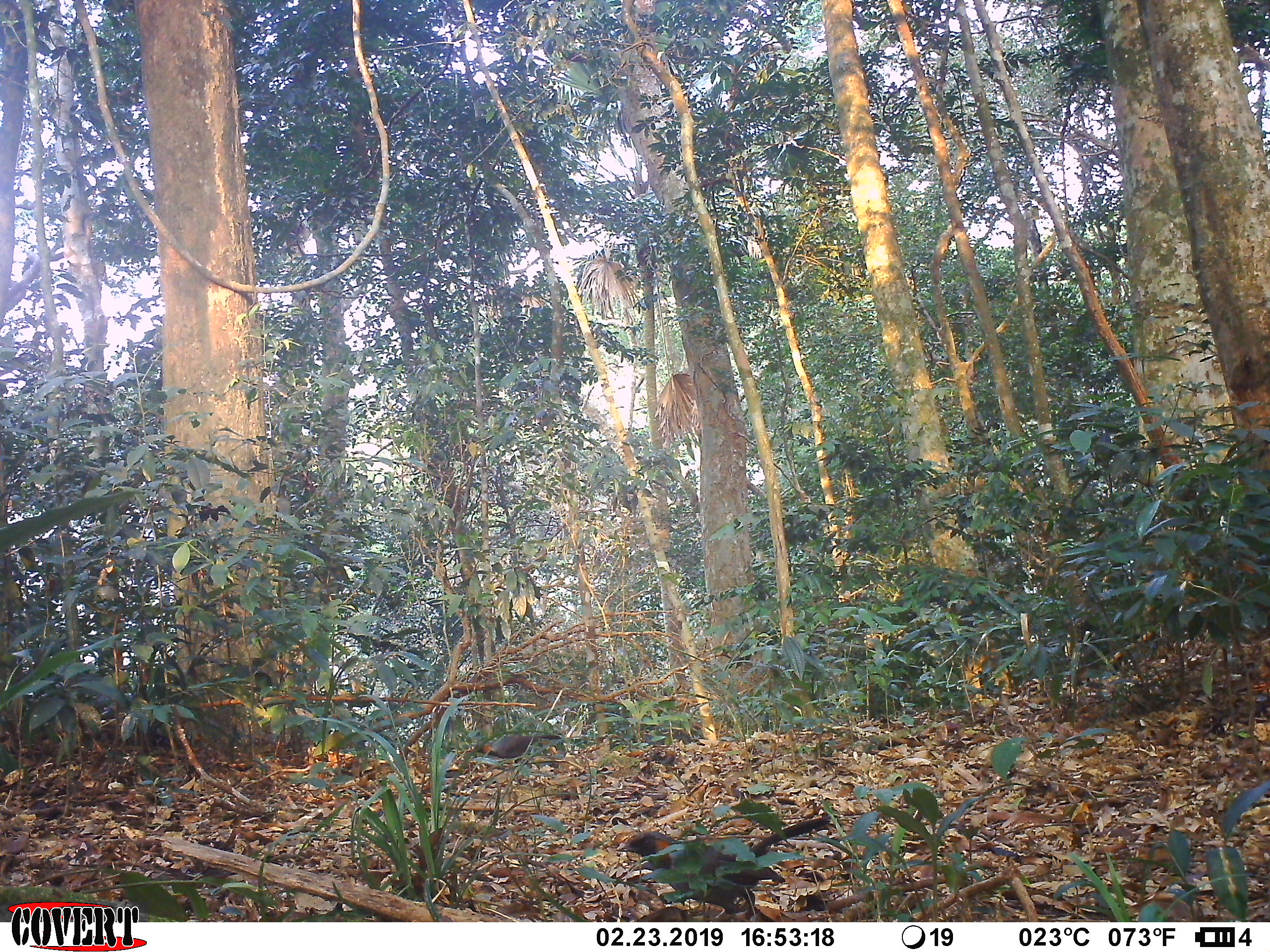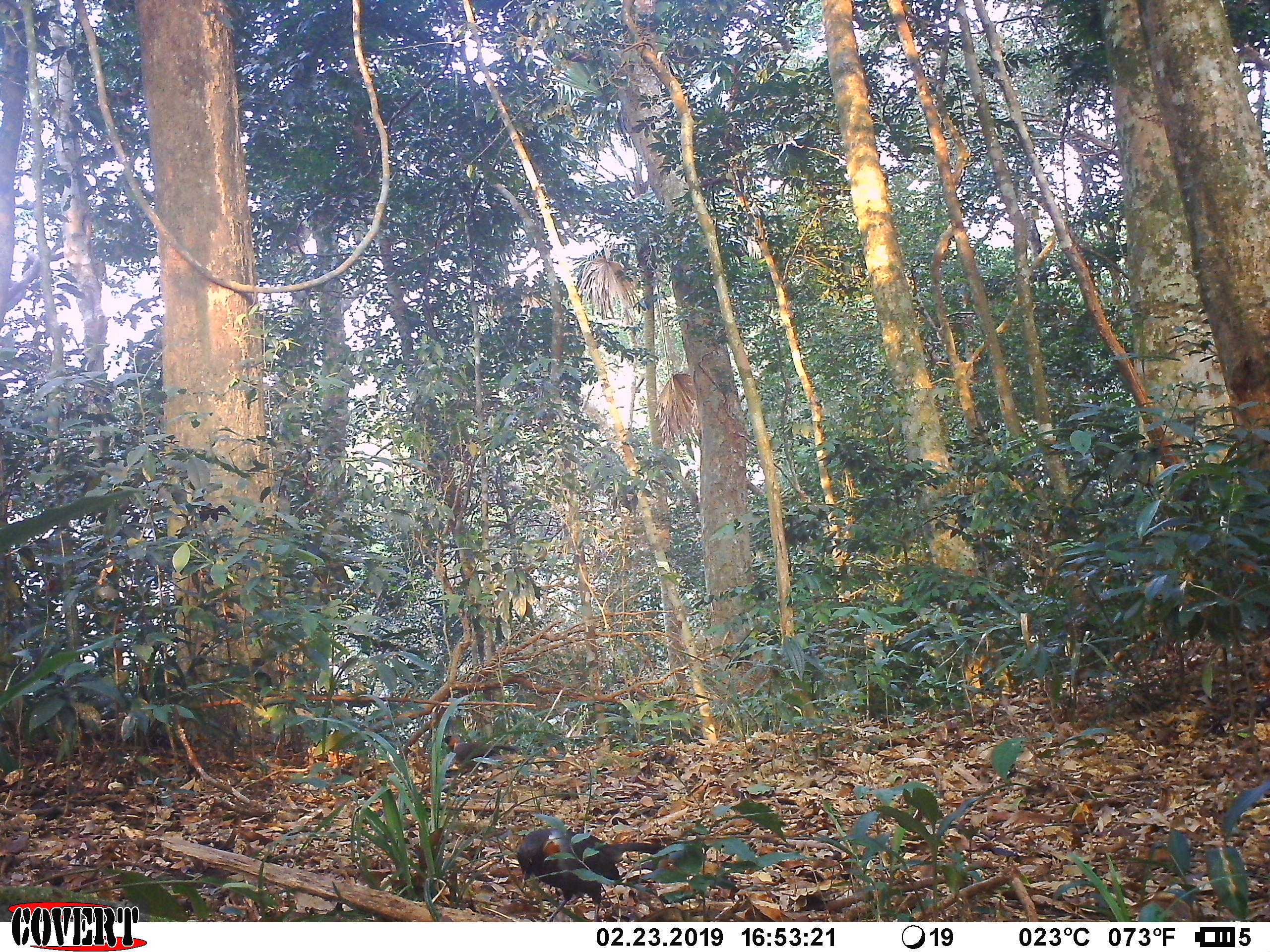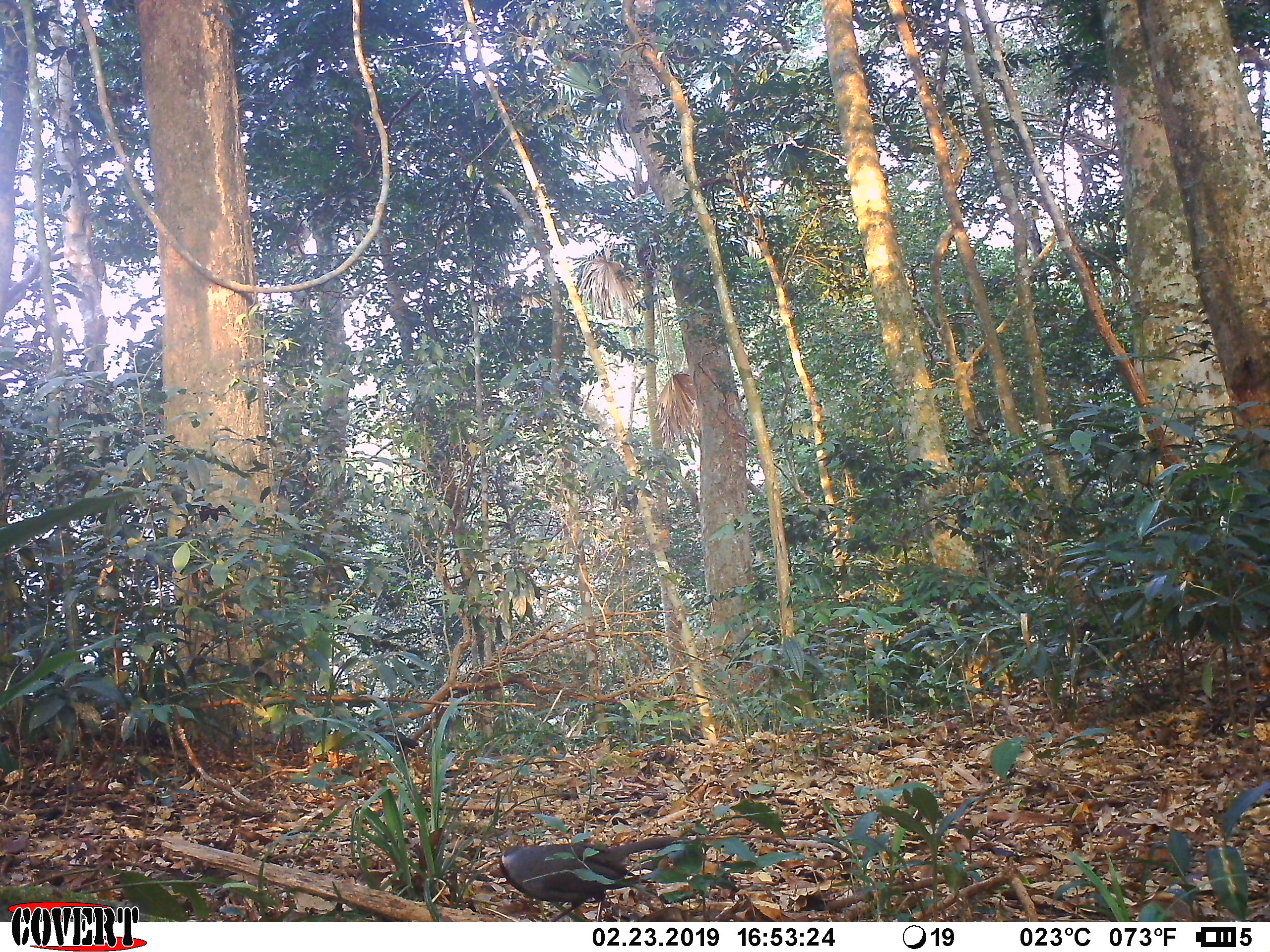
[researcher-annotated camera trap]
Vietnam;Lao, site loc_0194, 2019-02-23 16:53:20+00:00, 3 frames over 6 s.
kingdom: Animalia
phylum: Chordata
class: Aves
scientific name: Aves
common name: bird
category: unidentified bird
Unidentified bird (bird) (Aves). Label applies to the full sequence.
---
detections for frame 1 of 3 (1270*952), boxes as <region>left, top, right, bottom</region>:
unidentified bird: <region>615, 814, 832, 920</region>; <region>469, 734, 562, 765</region>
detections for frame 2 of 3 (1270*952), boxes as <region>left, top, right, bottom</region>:
unidentified bird: <region>516, 827, 668, 921</region>; <region>442, 734, 519, 775</region>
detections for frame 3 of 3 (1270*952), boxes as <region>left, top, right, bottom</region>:
unidentified bird: <region>500, 835, 679, 921</region>; <region>372, 721, 419, 759</region>